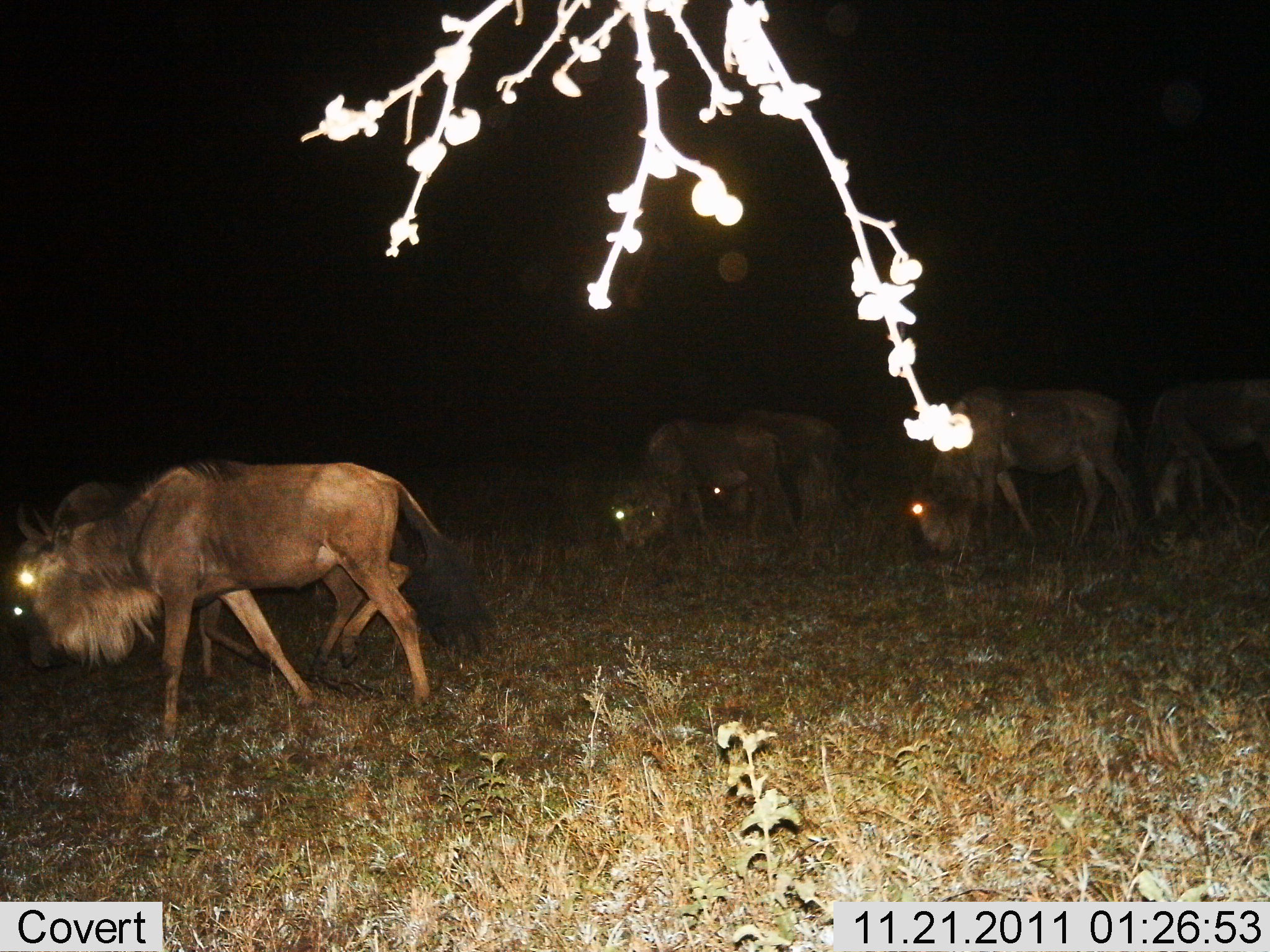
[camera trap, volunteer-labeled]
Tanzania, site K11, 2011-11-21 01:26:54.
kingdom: Animalia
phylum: Chordata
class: Mammalia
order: Artiodactyla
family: Bovidae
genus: Connochaetes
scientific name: Connochaetes taurinus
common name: blue wildebeest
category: wildebeest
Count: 6.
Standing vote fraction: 8%.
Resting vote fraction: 0%.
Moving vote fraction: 62%.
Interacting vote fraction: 0%.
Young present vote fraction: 0%.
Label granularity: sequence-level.